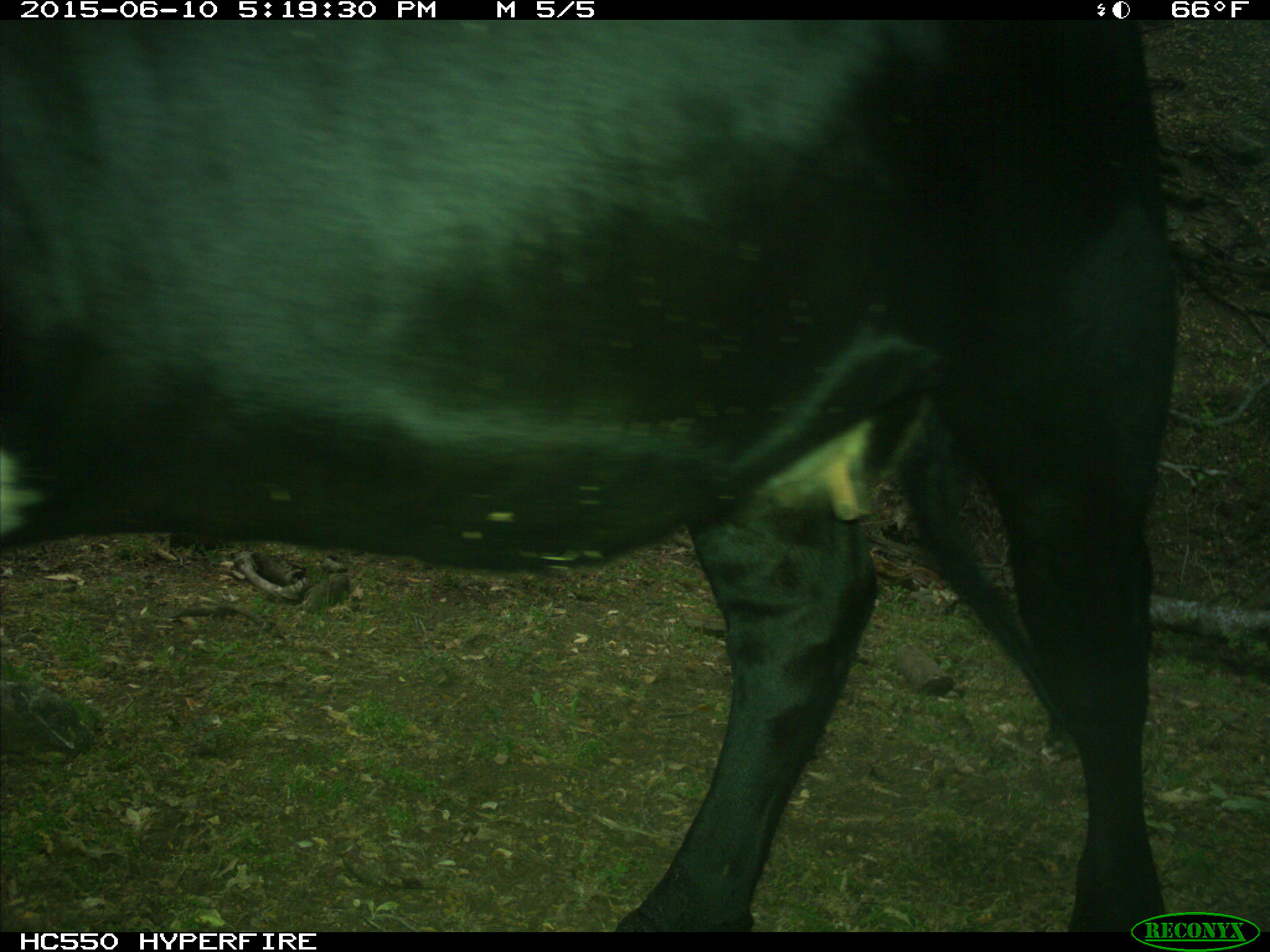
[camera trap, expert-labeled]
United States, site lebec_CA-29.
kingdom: Animalia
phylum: Chordata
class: Mammalia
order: Artiodactyla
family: Bovidae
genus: Bos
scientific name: Bos taurus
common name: domestic cow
Bos taurus (domestic cow).